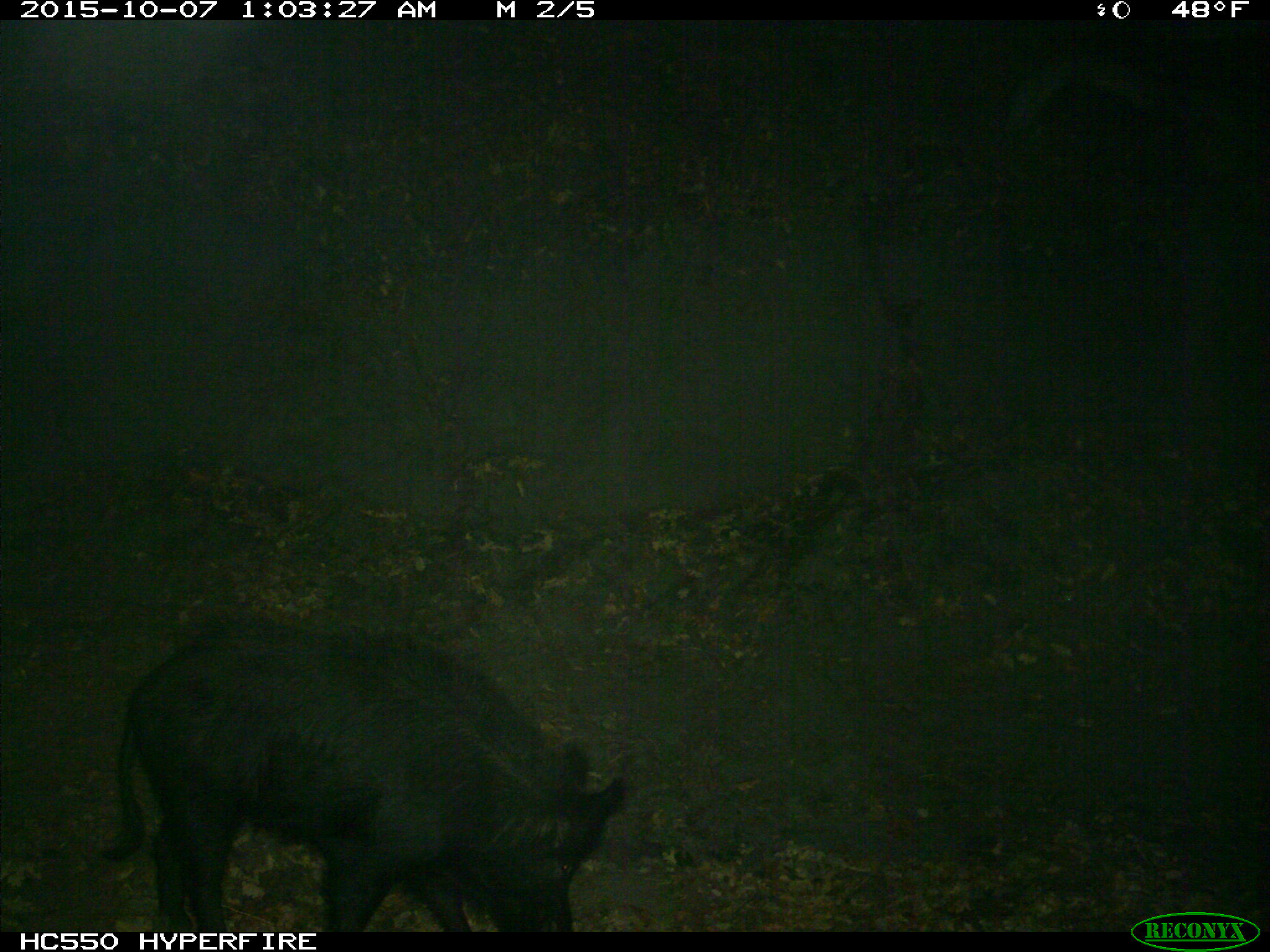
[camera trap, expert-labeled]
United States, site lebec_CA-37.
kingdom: Animalia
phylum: Chordata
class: Mammalia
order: Artiodactyla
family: Suidae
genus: Sus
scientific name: Sus scrofa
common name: wild boar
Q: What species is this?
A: Sus scrofa (wild boar).